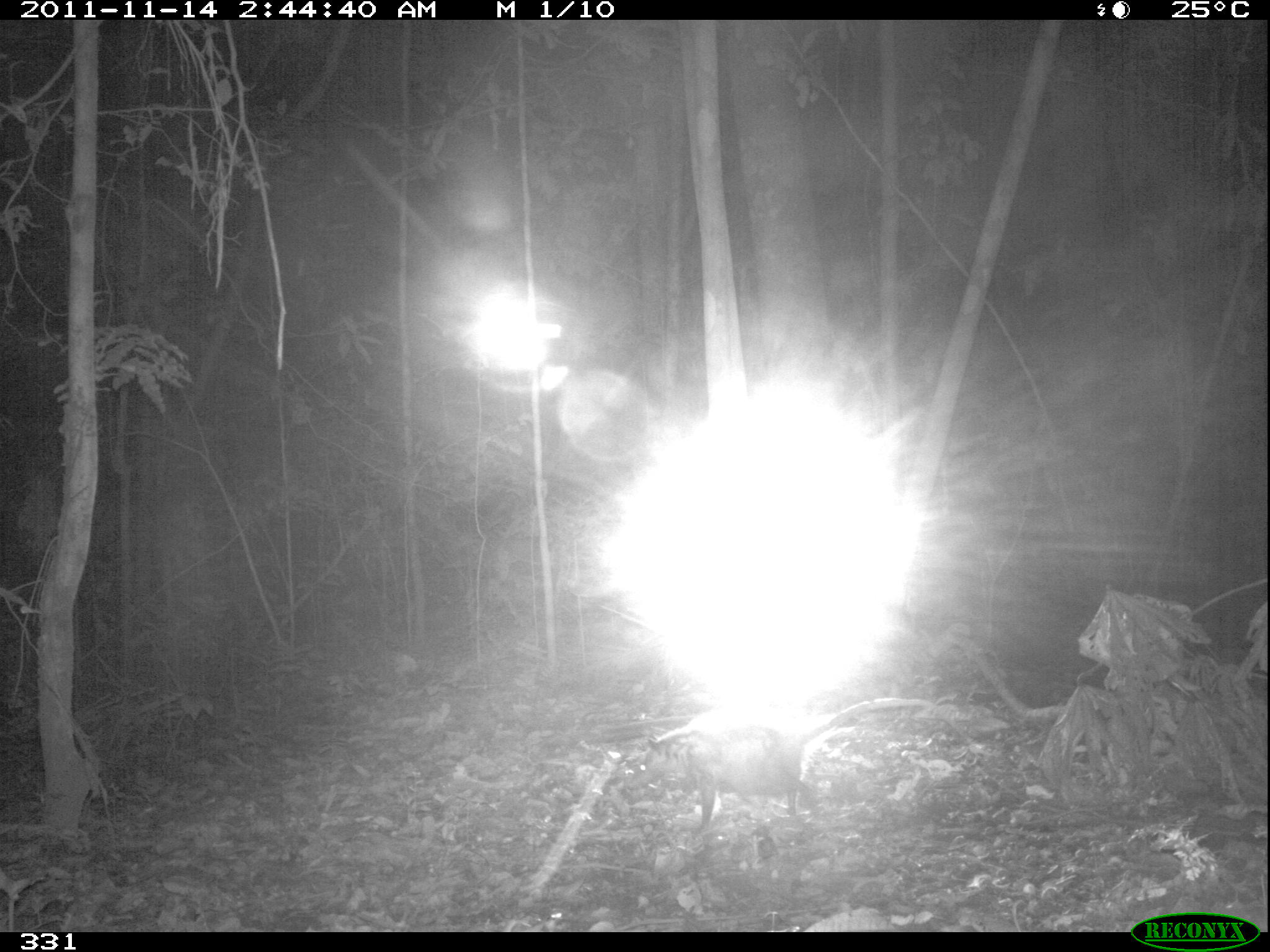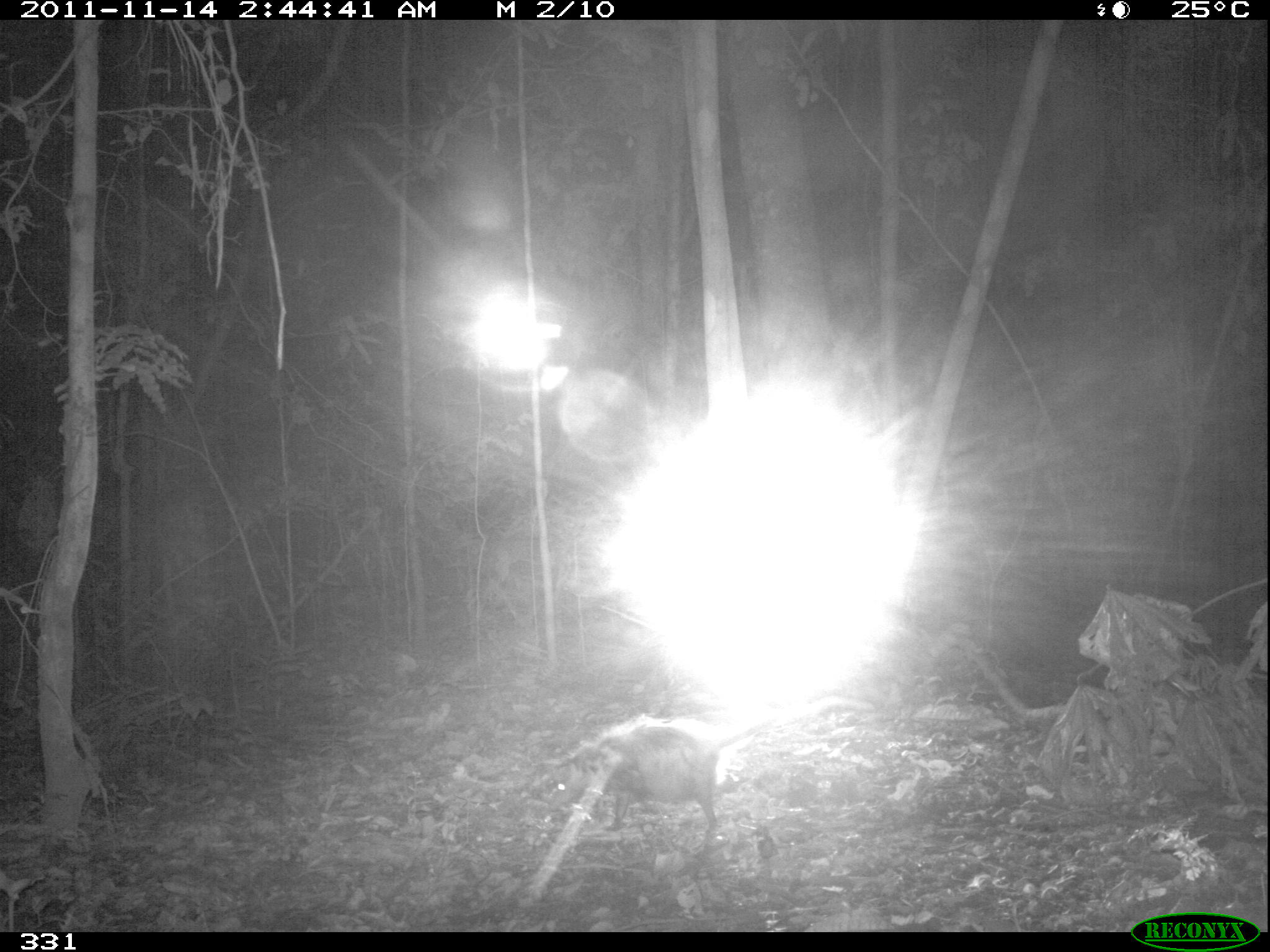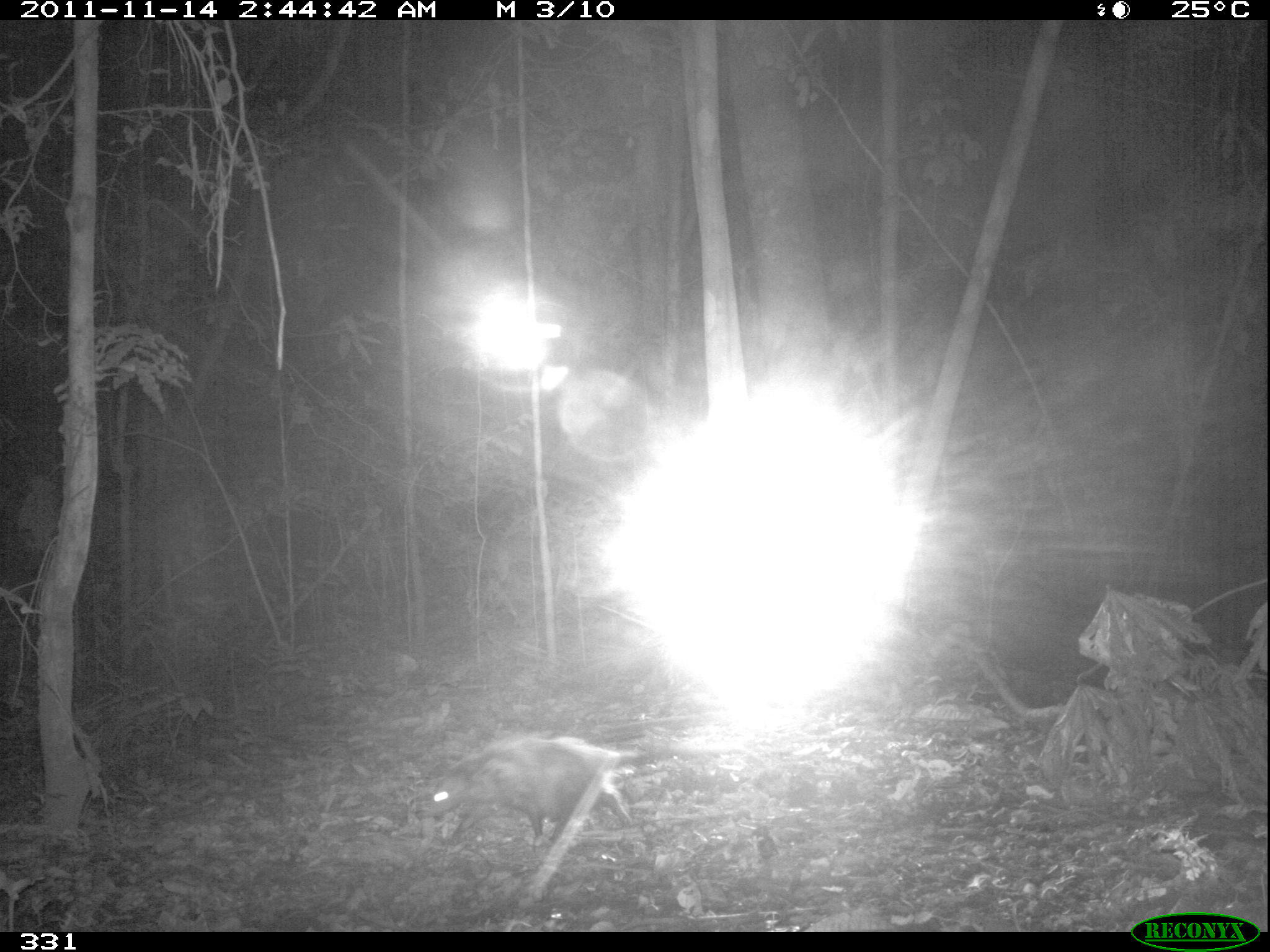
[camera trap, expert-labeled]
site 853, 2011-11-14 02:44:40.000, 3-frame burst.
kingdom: Animalia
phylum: Chordata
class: Mammalia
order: Didelphimorphia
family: Didelphidae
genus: Didelphis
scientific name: Didelphis marsupialis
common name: southern opossum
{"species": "Didelphis marsupialis (southern opossum)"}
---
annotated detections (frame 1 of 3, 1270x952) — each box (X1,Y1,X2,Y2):
didelphis marsupialis: (686,724,812,824)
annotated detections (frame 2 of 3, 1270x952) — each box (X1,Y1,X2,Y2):
didelphis marsupialis: (572,724,726,836)